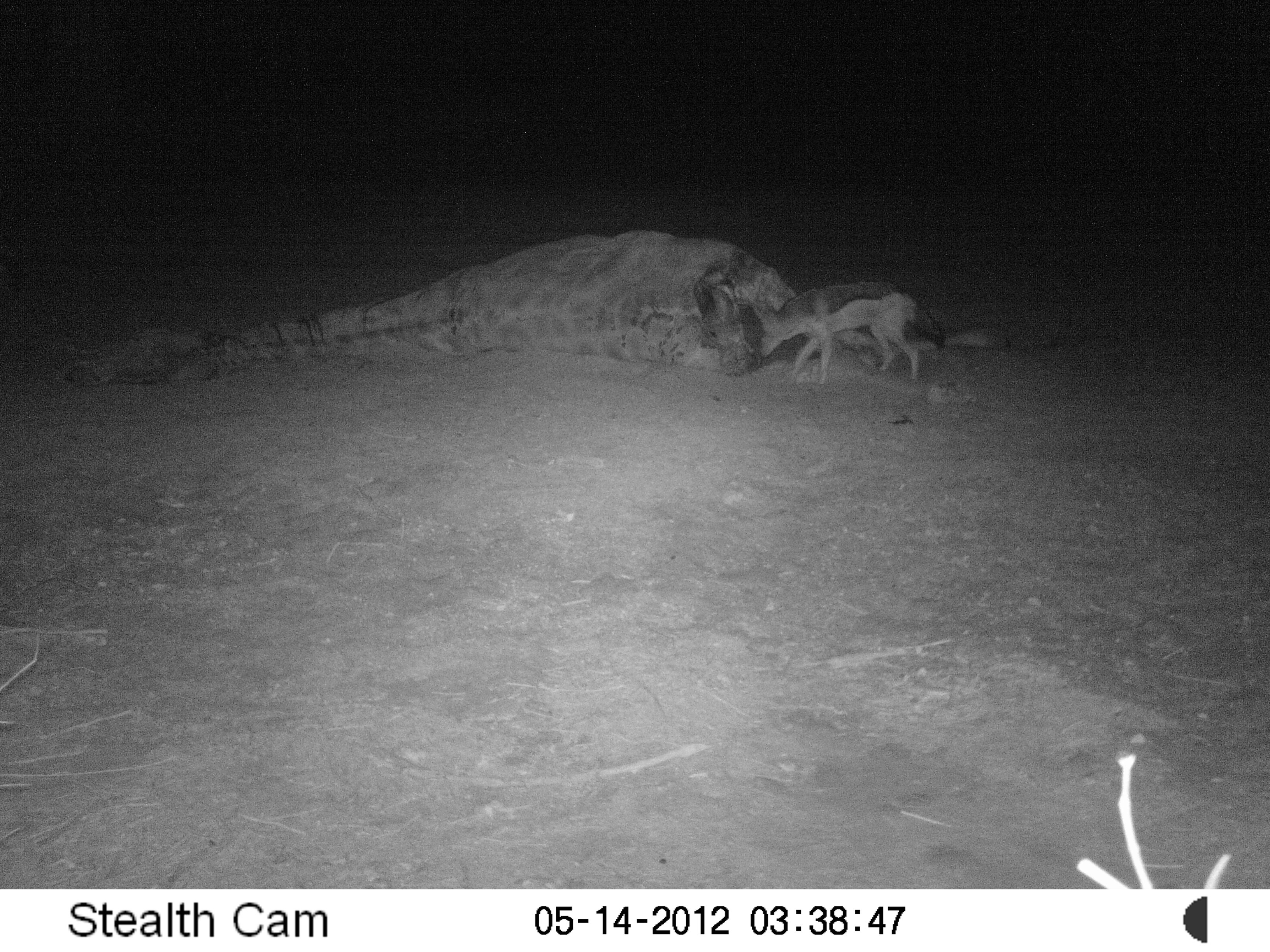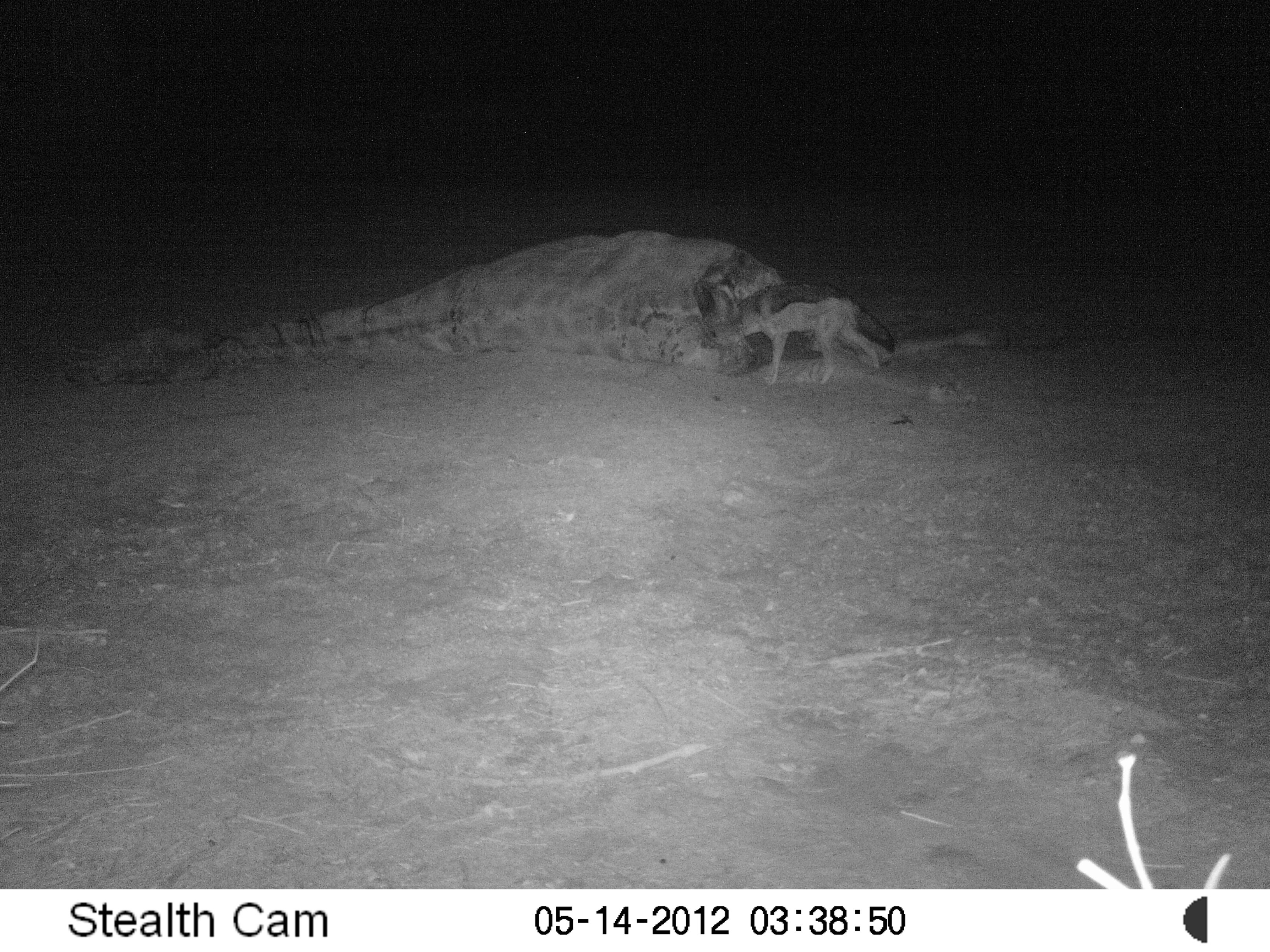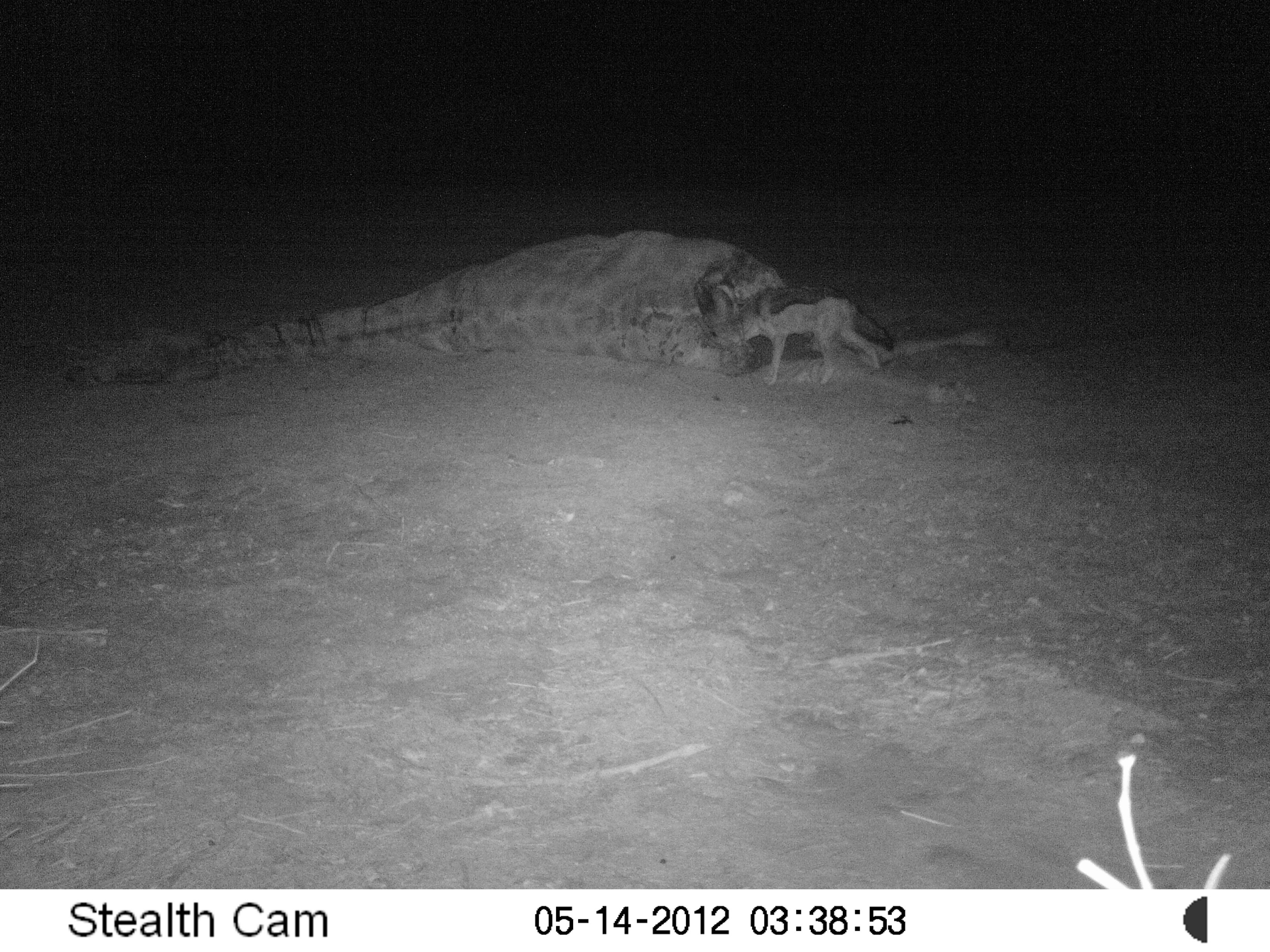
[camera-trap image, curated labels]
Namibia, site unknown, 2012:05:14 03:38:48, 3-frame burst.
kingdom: Animalia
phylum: Chordata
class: Mammalia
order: Carnivora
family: Canidae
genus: Lupulella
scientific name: Lupulella mesomelas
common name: black-backed jackal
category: canis mesomelas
Canis mesomelas (black-backed jackal) (Lupulella mesomelas).